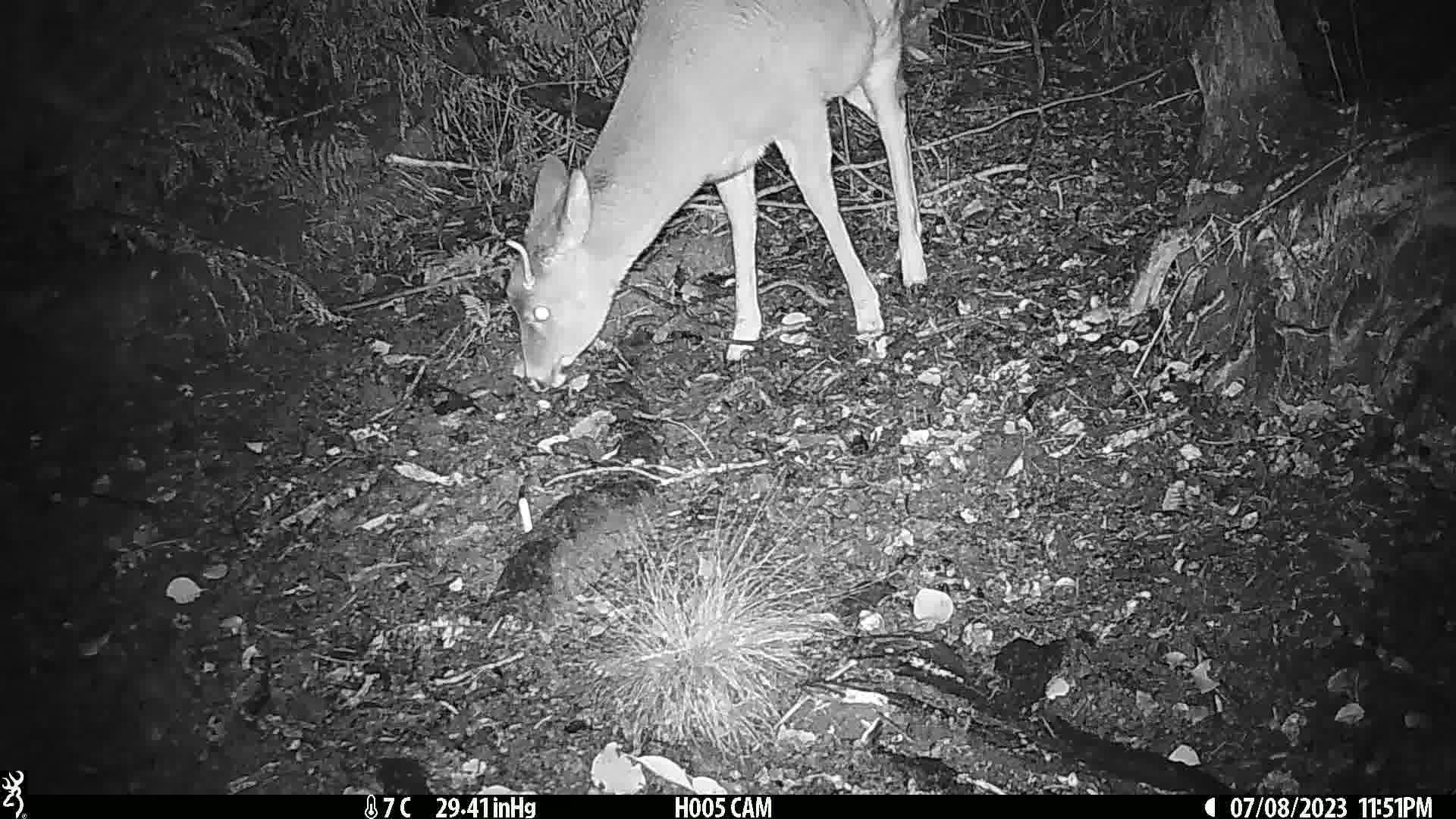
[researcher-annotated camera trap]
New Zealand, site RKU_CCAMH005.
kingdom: Animalia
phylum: Chordata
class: Mammalia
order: Artiodactyla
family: Cervidae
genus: Odocoileus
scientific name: Odocoileus virginianus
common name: white-tailed deer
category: white tailed deer